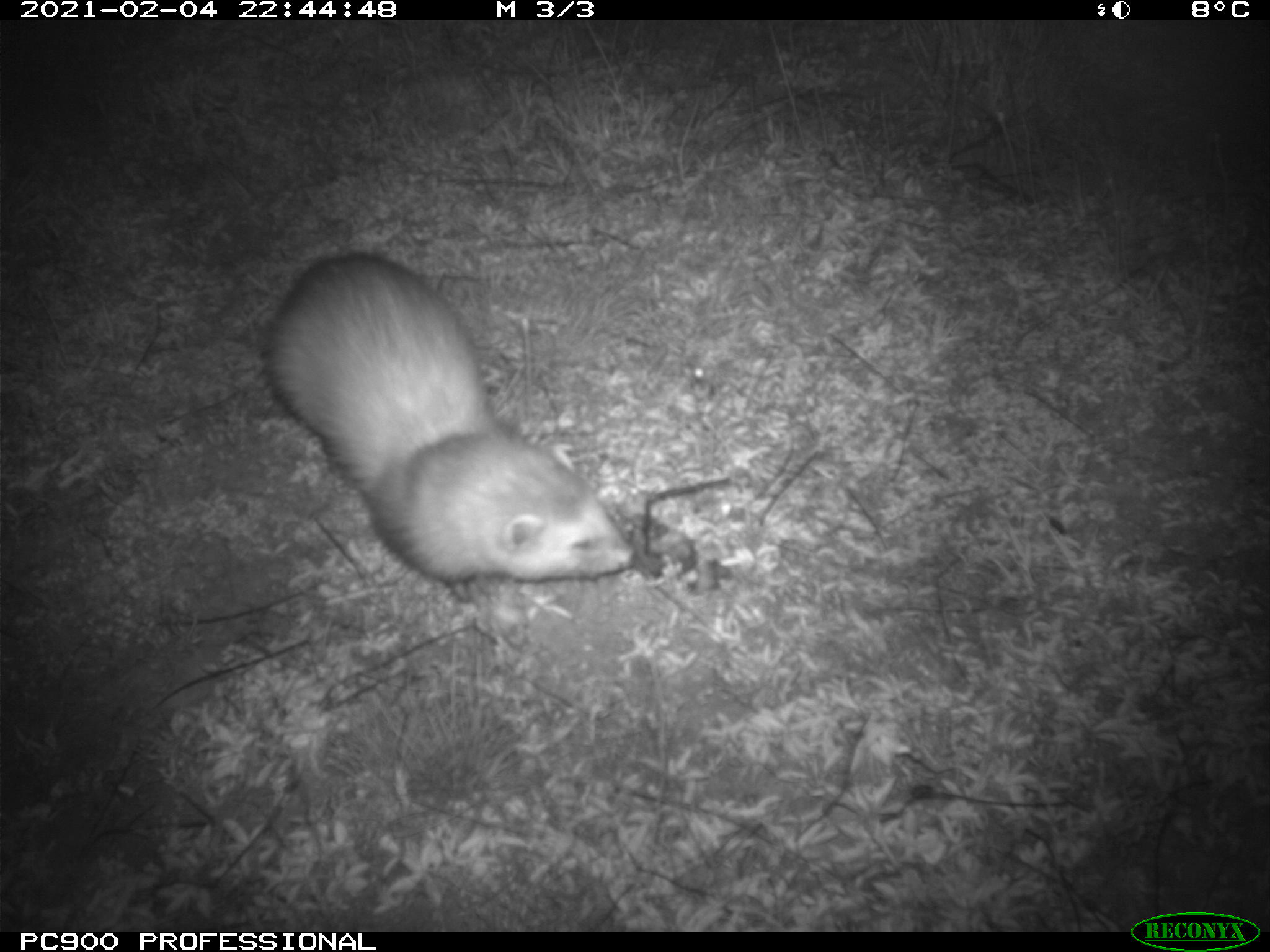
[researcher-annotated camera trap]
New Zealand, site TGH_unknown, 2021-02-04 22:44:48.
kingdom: Animalia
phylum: Chordata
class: Mammalia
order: Carnivora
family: Mustelidae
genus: Mustela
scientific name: Mustela furo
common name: ferret